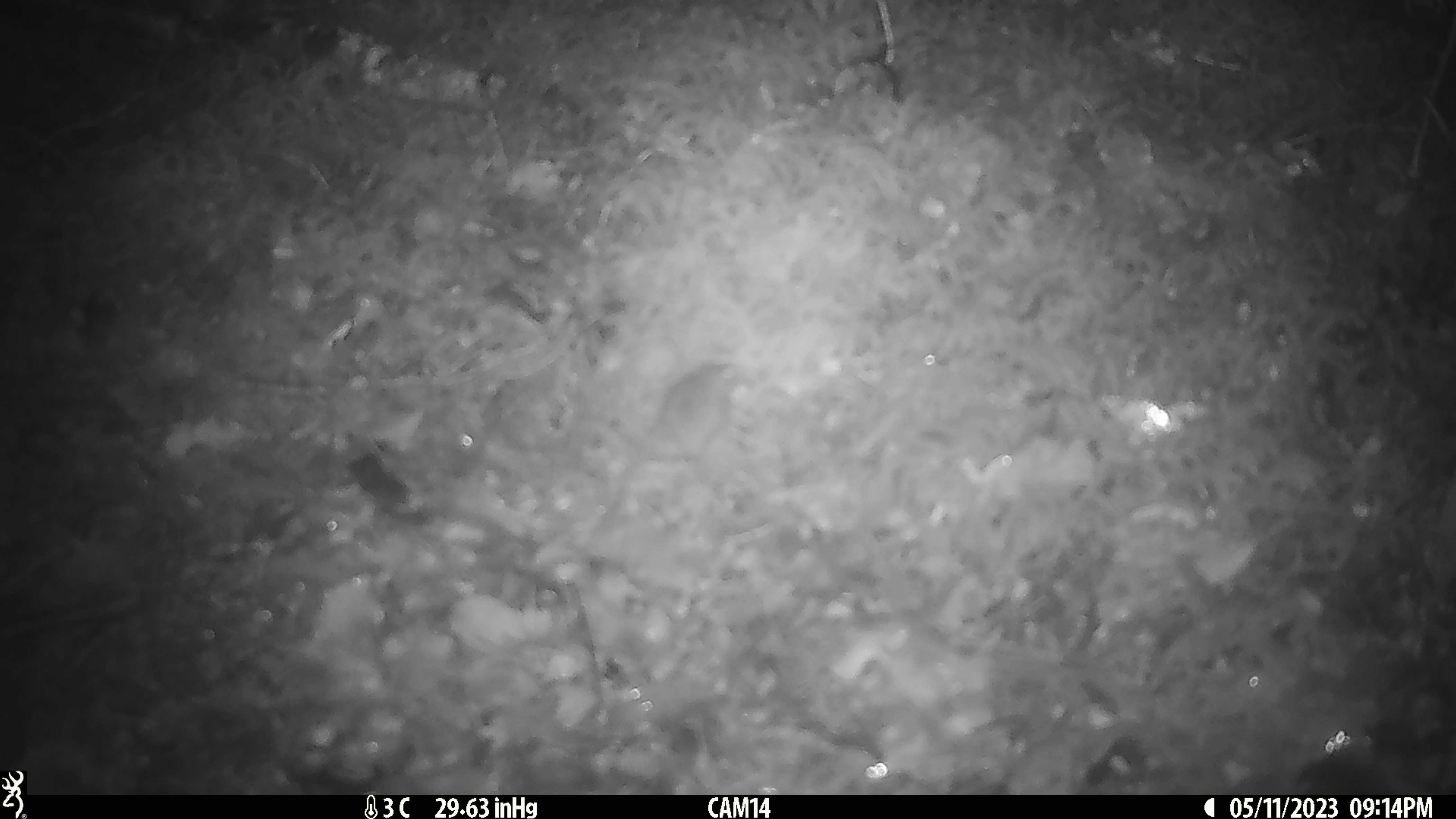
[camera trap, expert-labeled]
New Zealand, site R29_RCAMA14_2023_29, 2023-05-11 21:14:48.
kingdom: Animalia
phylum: Chordata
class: Mammalia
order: Rodentia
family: Muridae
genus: Mus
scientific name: Mus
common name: mouse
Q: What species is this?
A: Mouse (Mus).